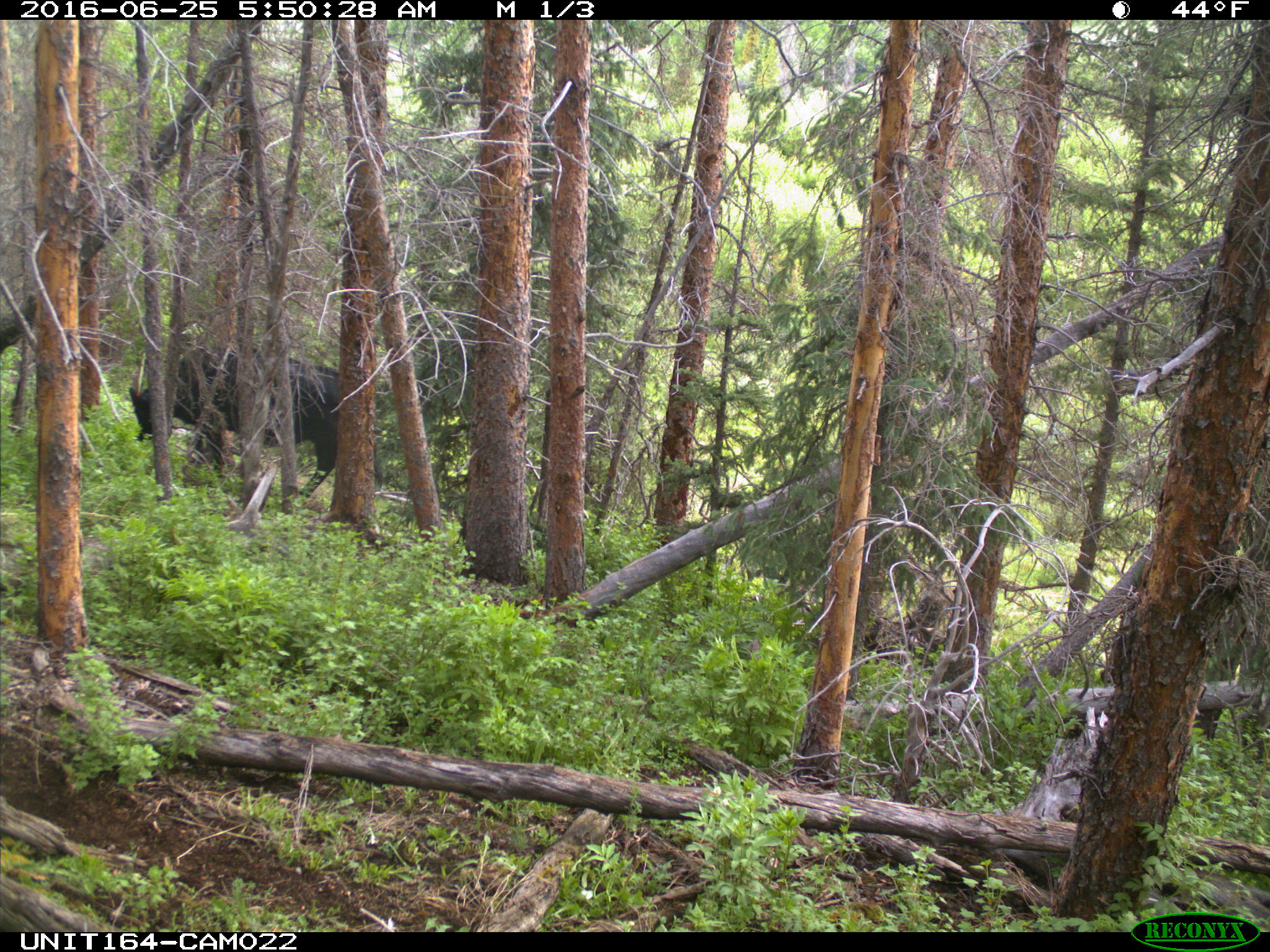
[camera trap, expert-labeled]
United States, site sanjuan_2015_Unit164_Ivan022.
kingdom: Animalia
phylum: Chordata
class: Mammalia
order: Artiodactyla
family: Bovidae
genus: Bos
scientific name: Bos taurus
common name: domestic cow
Bos taurus (domestic cow).